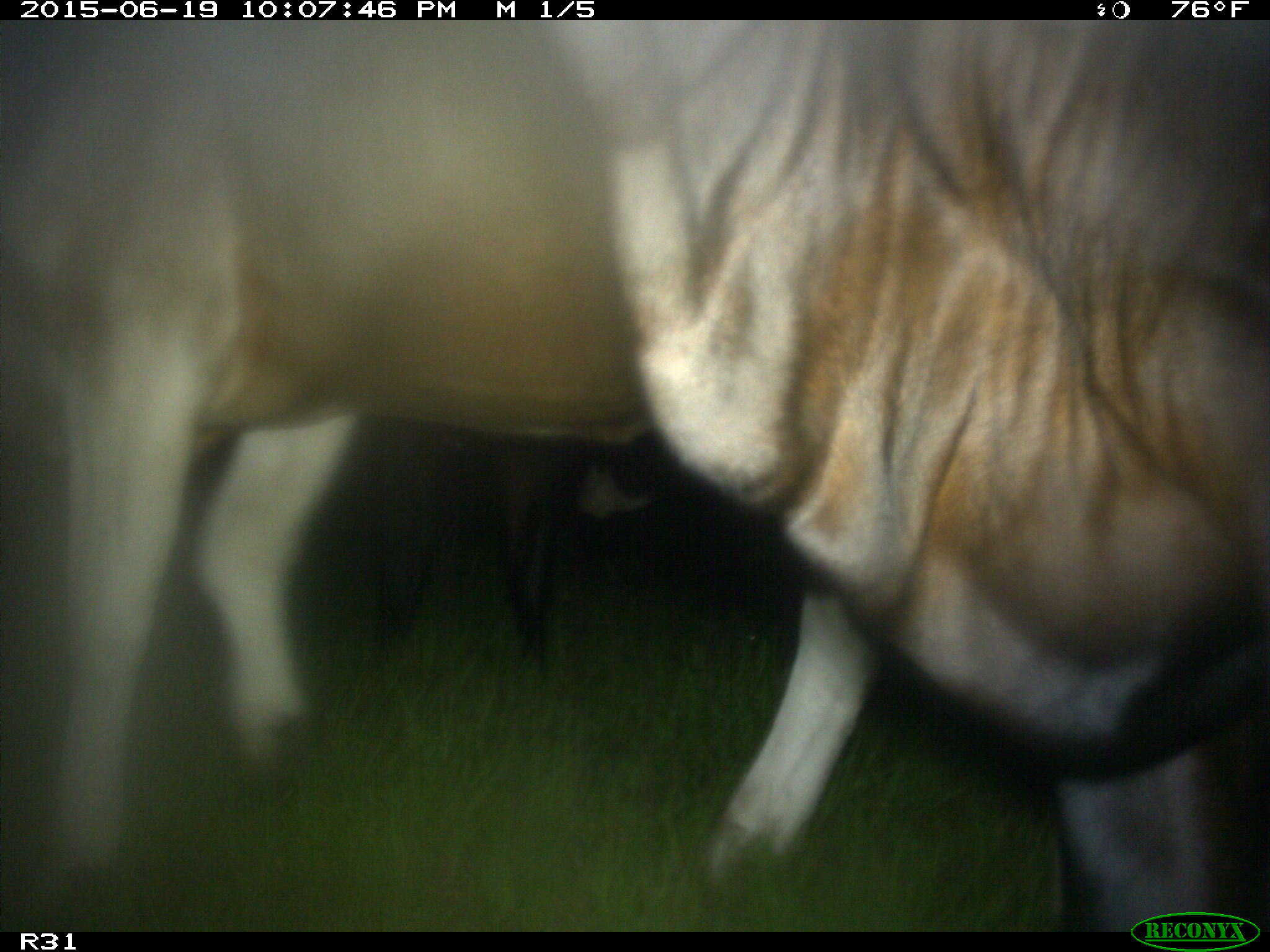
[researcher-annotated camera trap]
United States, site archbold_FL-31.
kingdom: Animalia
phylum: Chordata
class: Mammalia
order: Artiodactyla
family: Bovidae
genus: Bos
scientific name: Bos taurus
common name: domestic cow